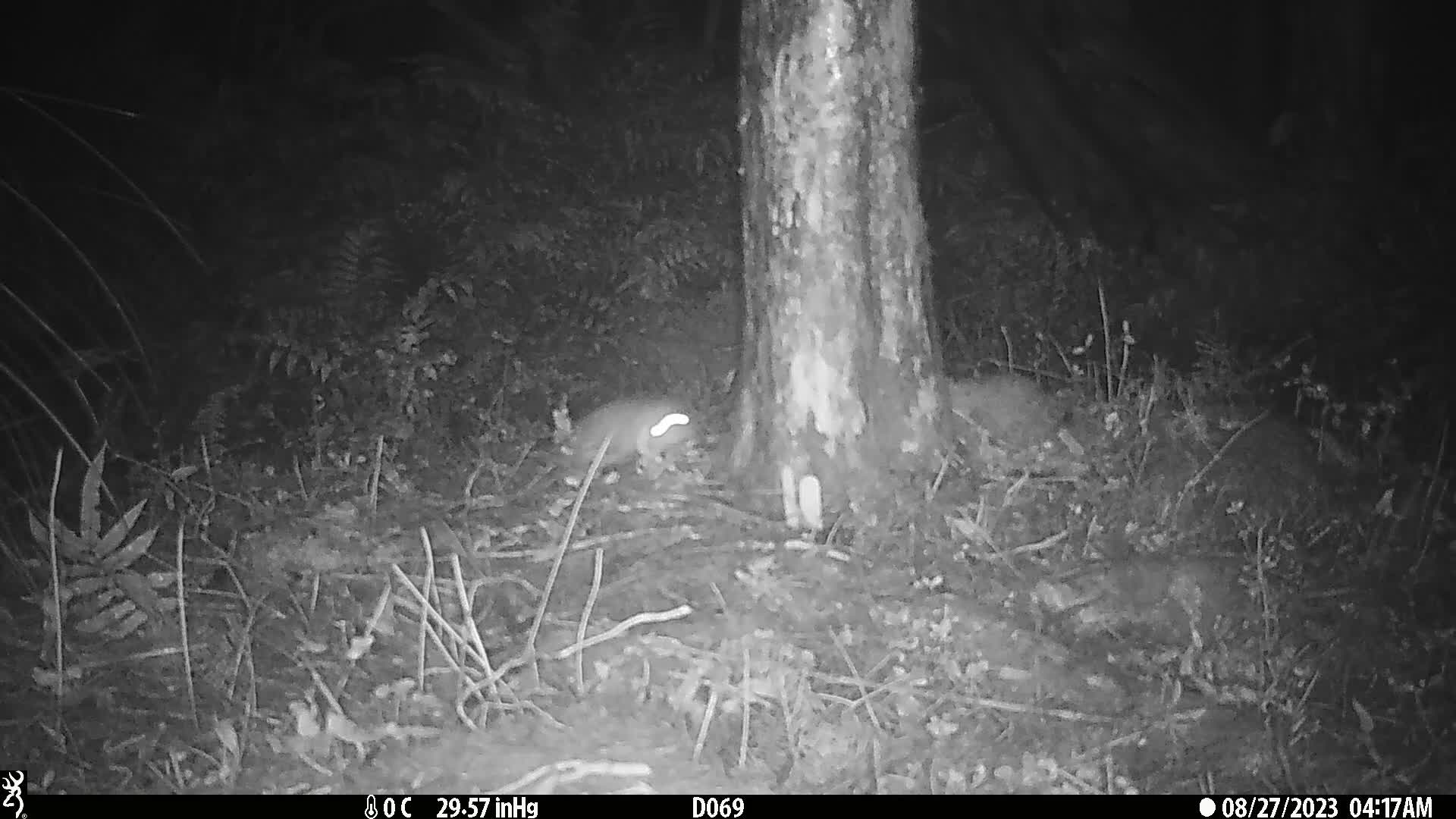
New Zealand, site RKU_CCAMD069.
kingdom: Animalia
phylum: Chordata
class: Mammalia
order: Rodentia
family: Muridae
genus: Rattus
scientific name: Rattus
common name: rat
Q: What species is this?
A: Rat (Rattus).